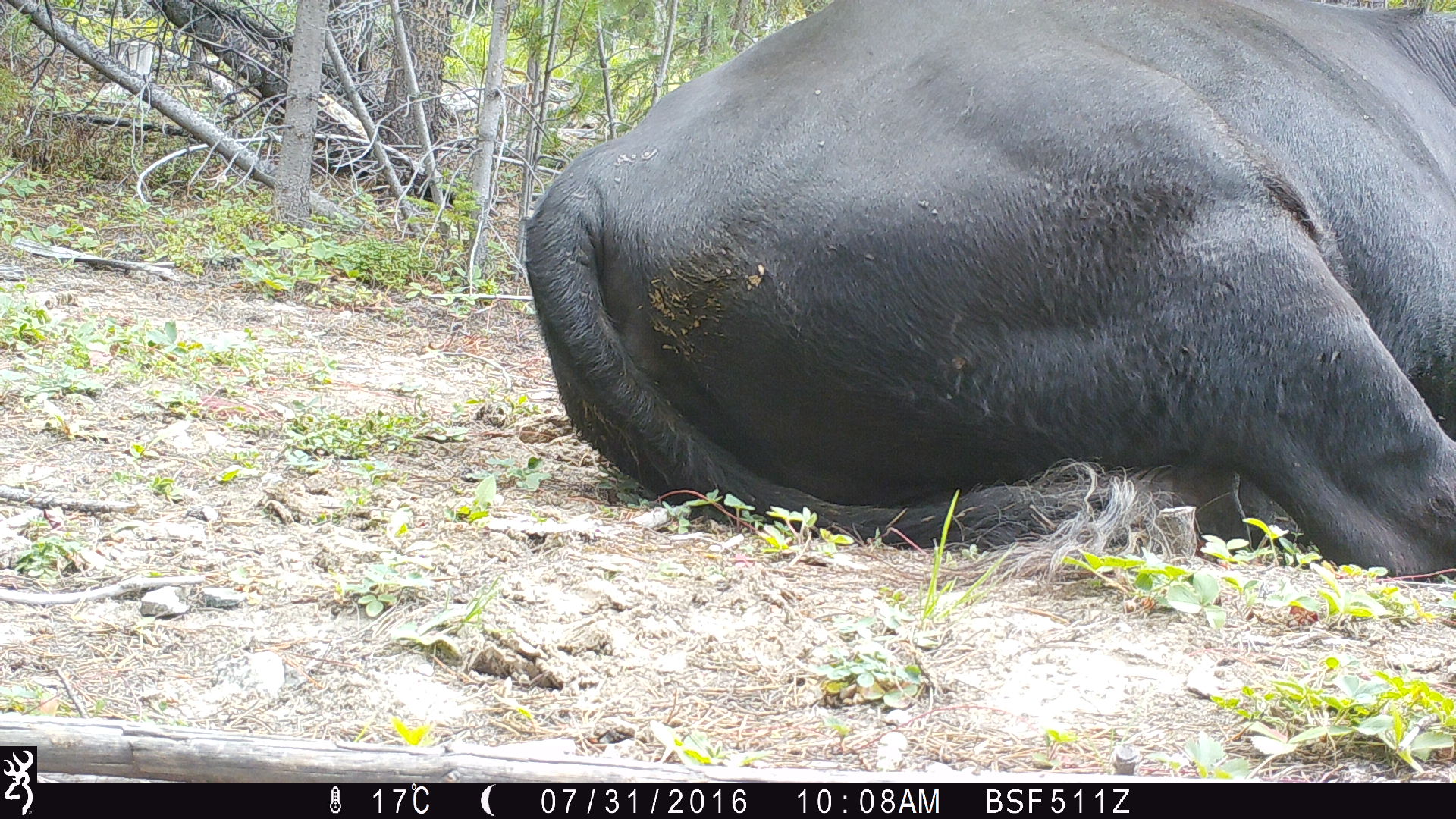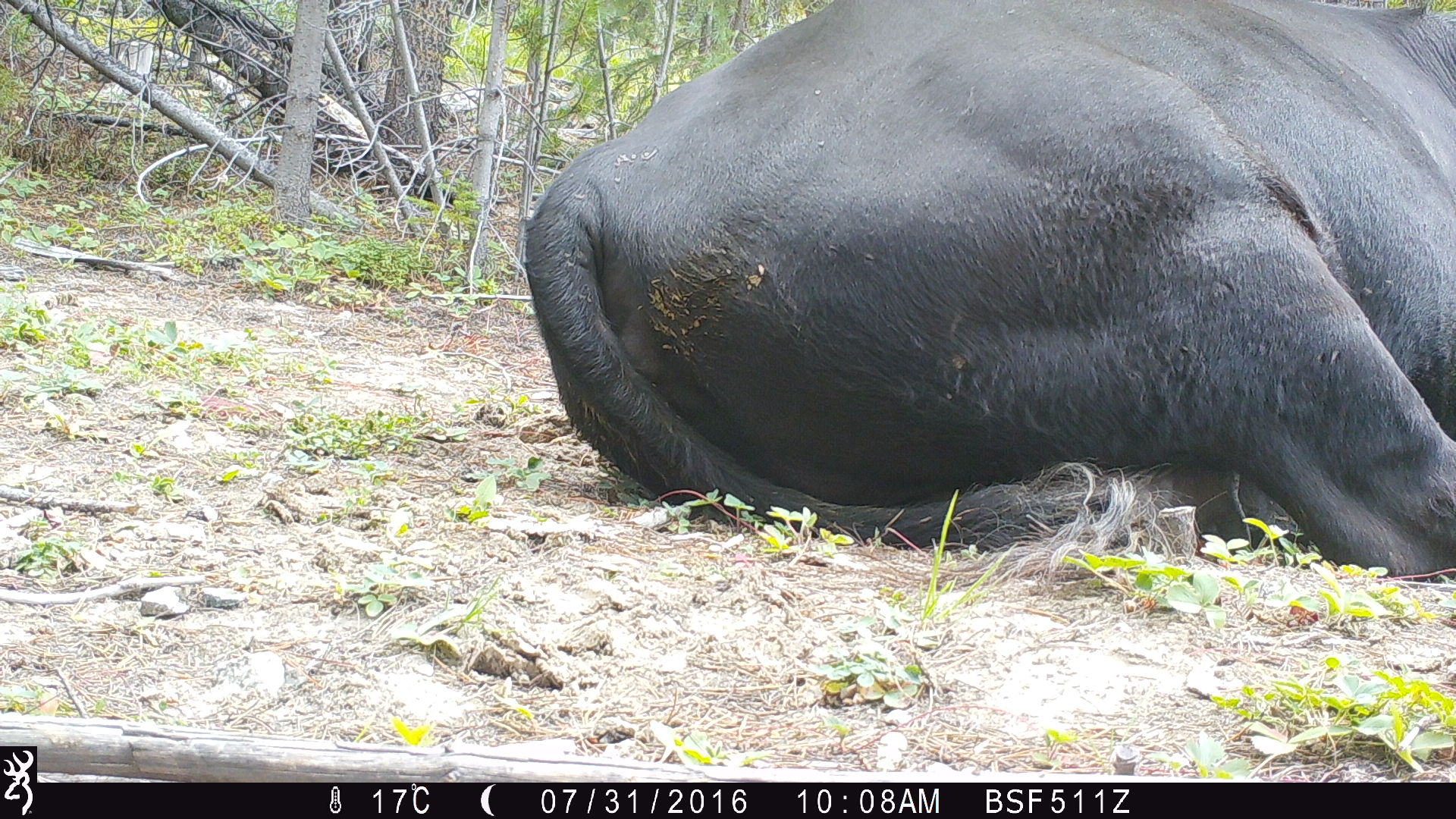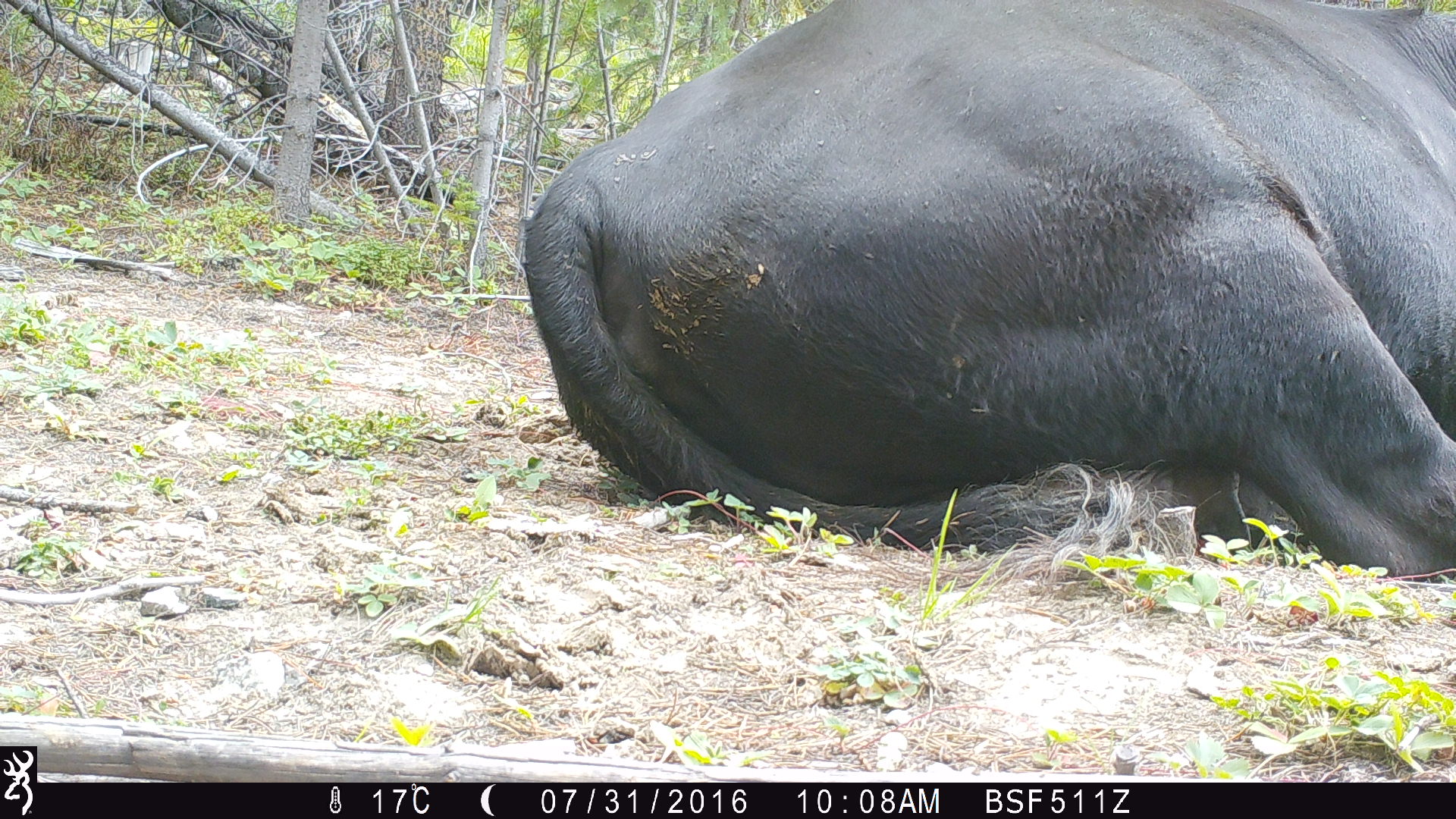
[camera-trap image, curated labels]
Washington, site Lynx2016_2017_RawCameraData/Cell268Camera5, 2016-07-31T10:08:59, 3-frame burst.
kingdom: Animalia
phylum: Chordata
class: Mammalia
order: Artiodactyla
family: Bovidae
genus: Bos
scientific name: Bos taurus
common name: domestic cattle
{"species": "domestic cattle (Bos taurus)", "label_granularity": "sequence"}